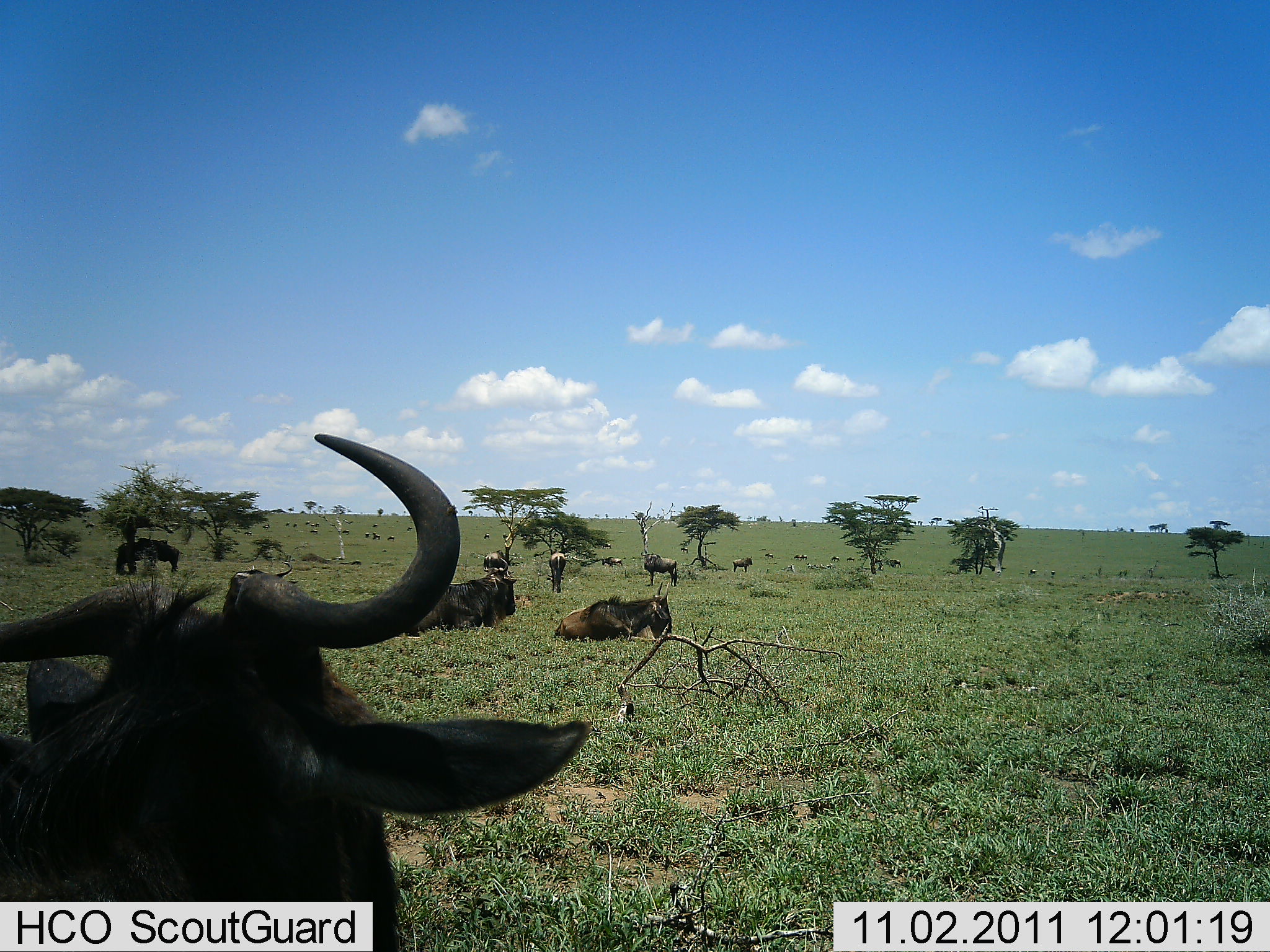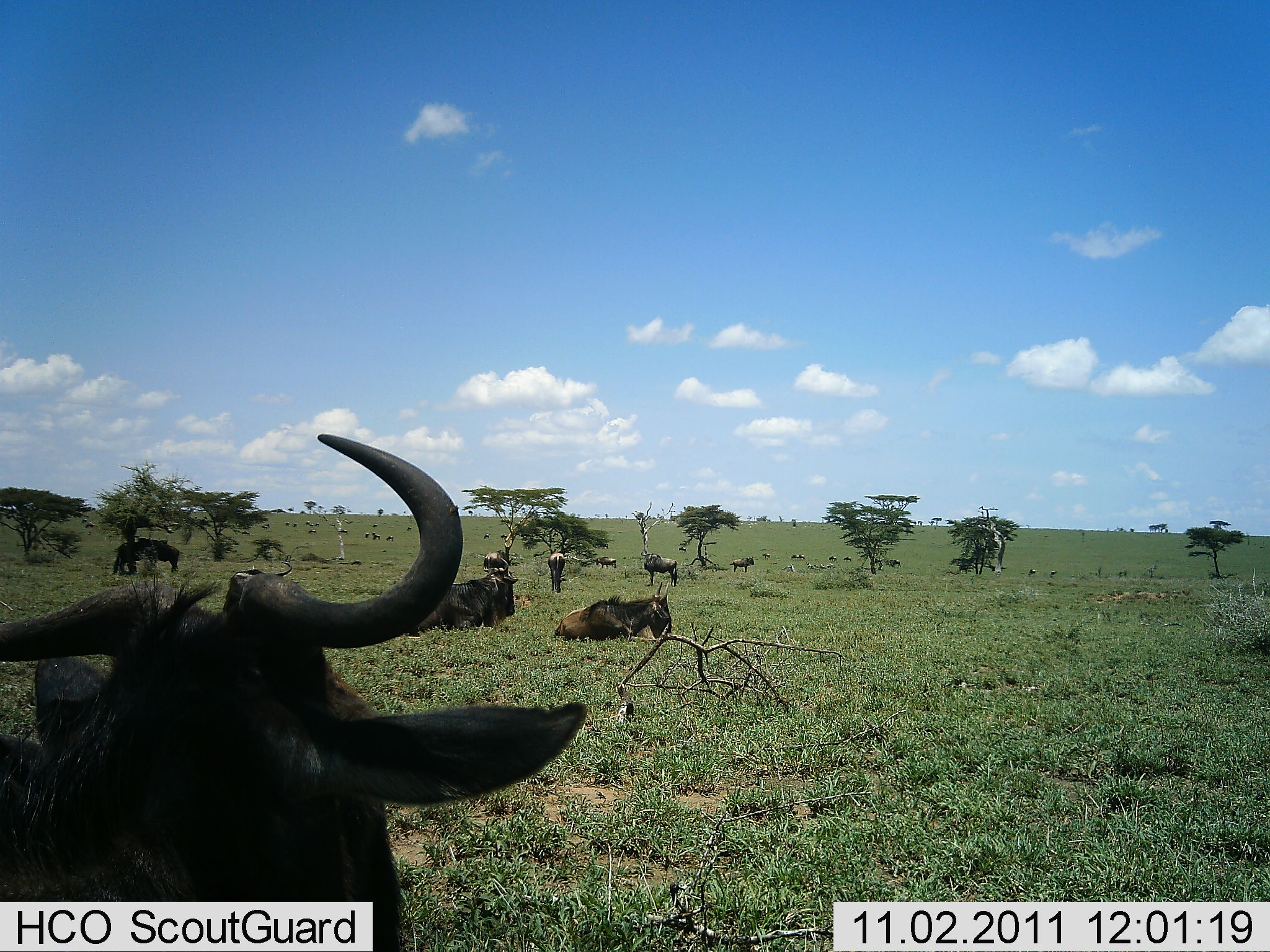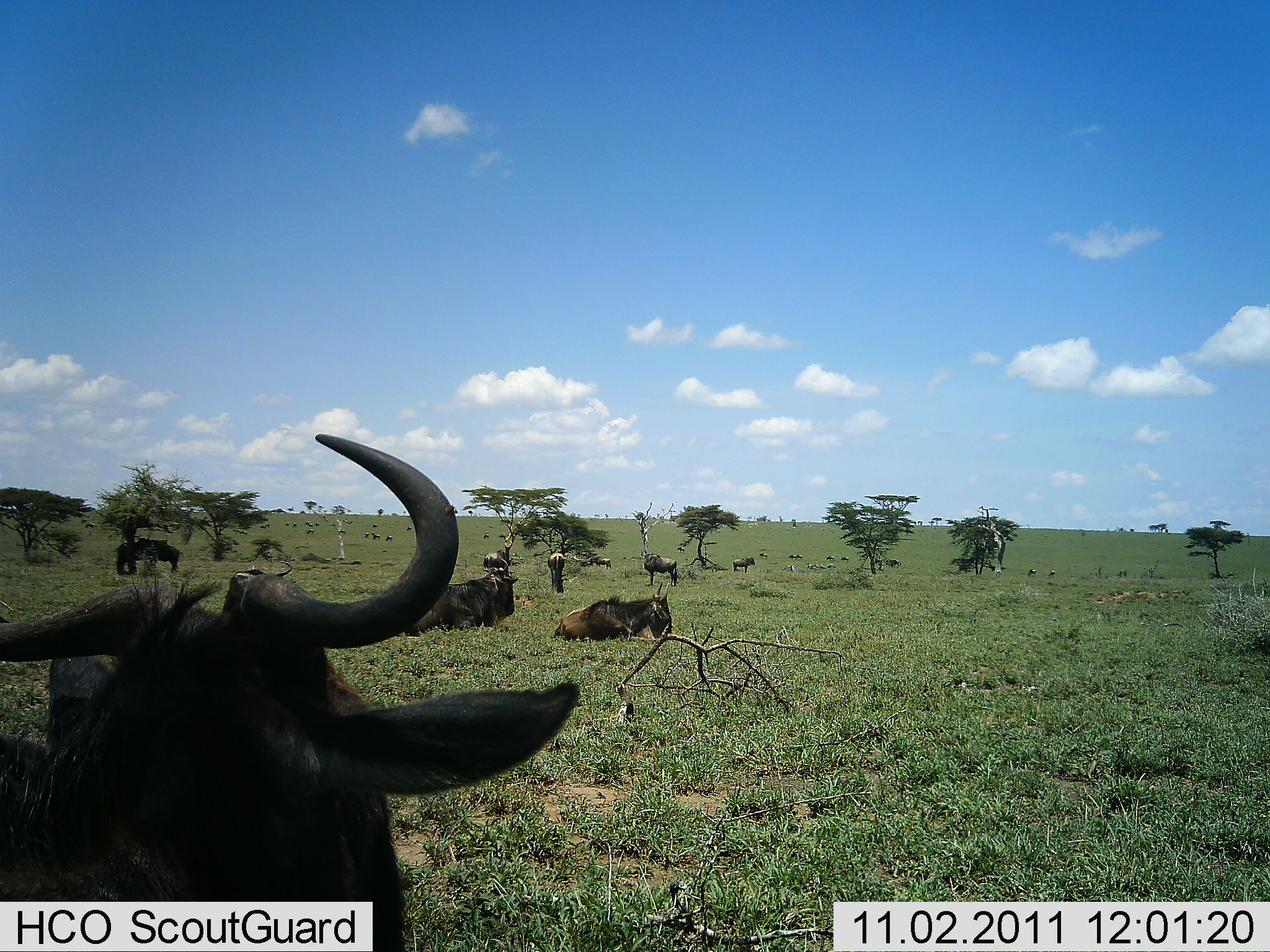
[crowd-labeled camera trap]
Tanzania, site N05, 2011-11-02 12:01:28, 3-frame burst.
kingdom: Animalia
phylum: Chordata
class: Mammalia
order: Artiodactyla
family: Bovidae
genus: Connochaetes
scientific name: Connochaetes taurinus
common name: blue wildebeest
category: wildebeest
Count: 11-50.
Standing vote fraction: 80%.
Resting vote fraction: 100%.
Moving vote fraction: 20%.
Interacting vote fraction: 10%.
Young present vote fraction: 0%.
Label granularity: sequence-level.